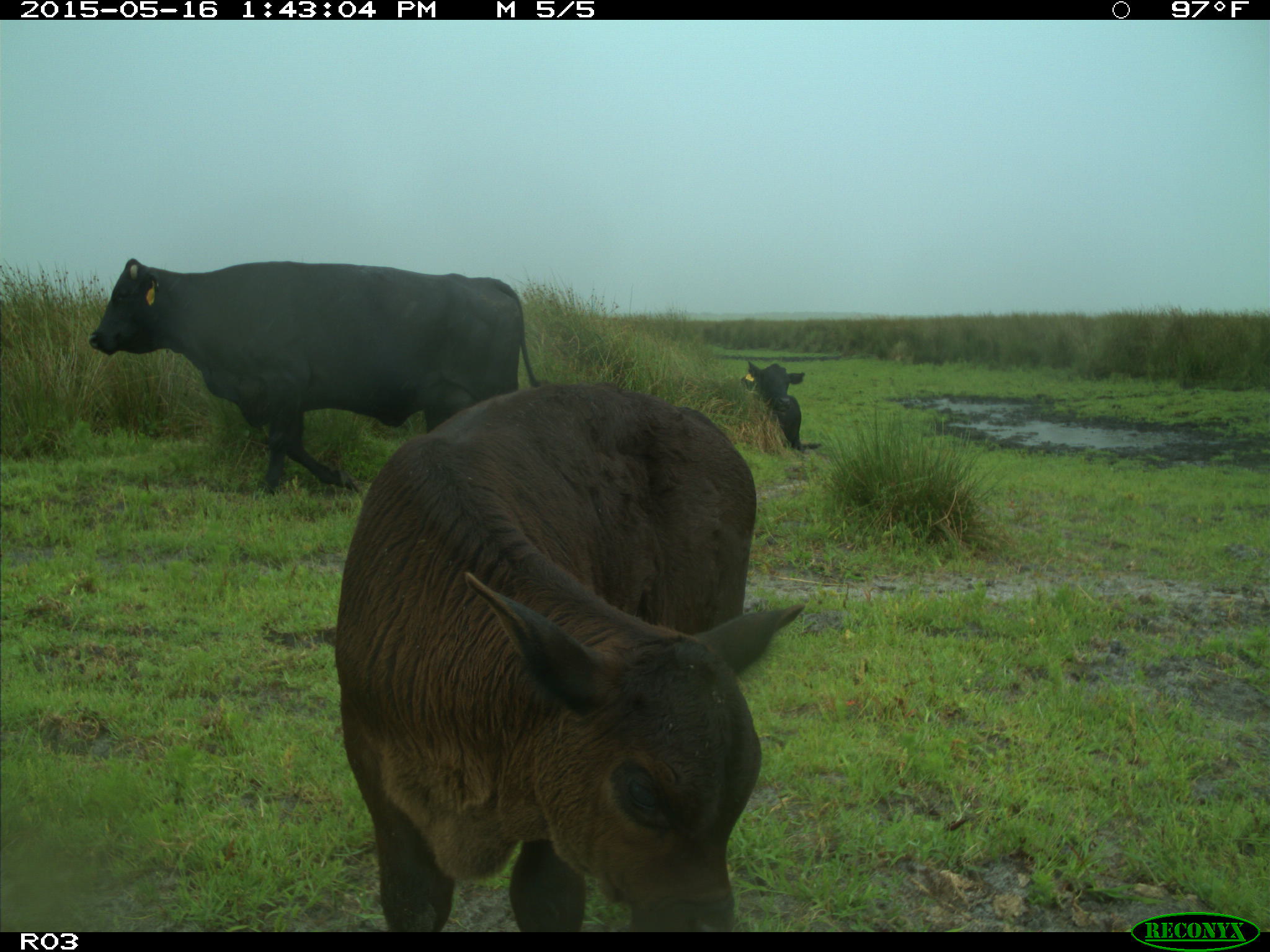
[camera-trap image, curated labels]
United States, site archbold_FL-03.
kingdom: Animalia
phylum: Chordata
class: Mammalia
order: Artiodactyla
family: Bovidae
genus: Bos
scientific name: Bos taurus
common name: domestic cow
Bos taurus (domestic cow).